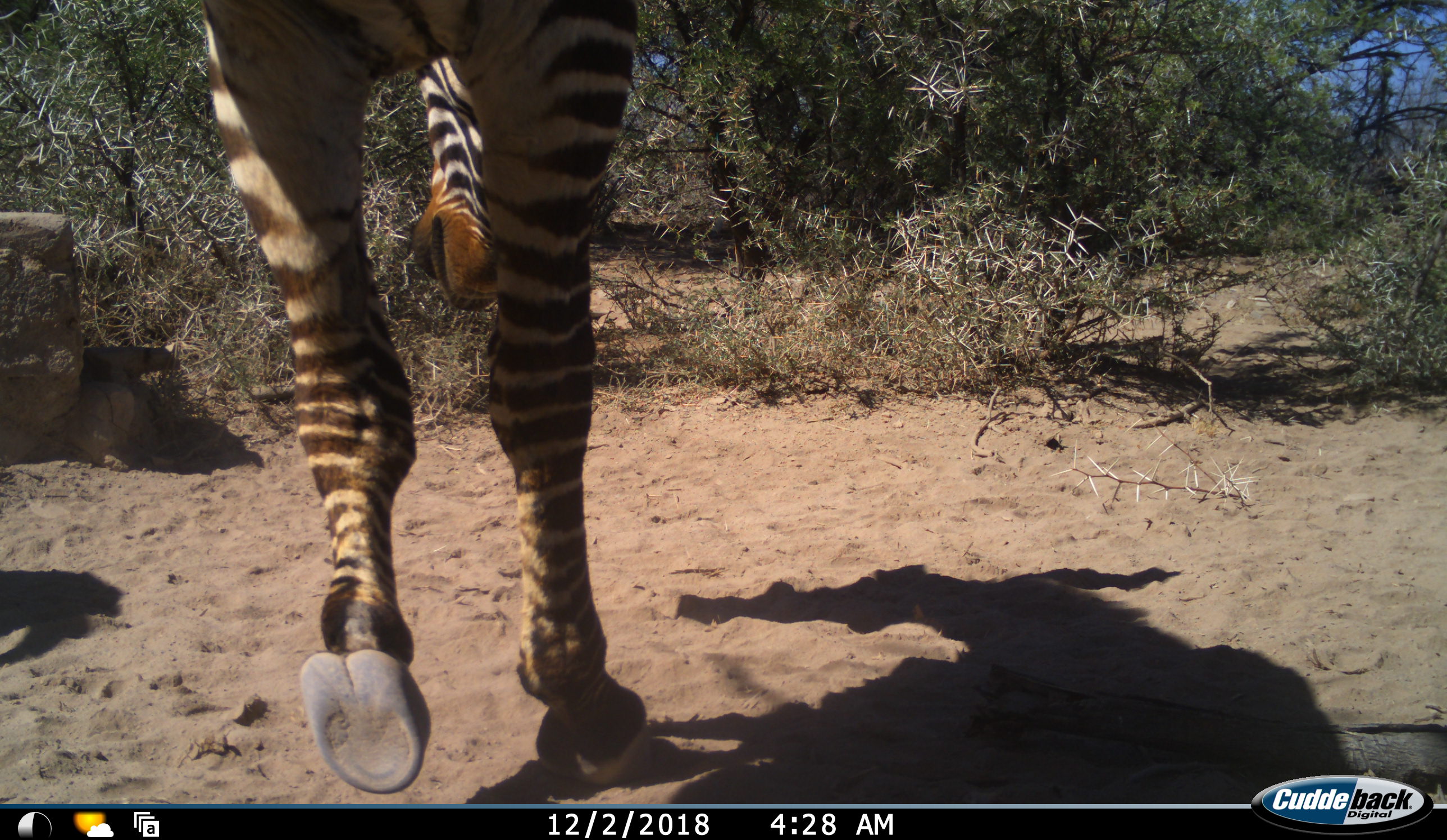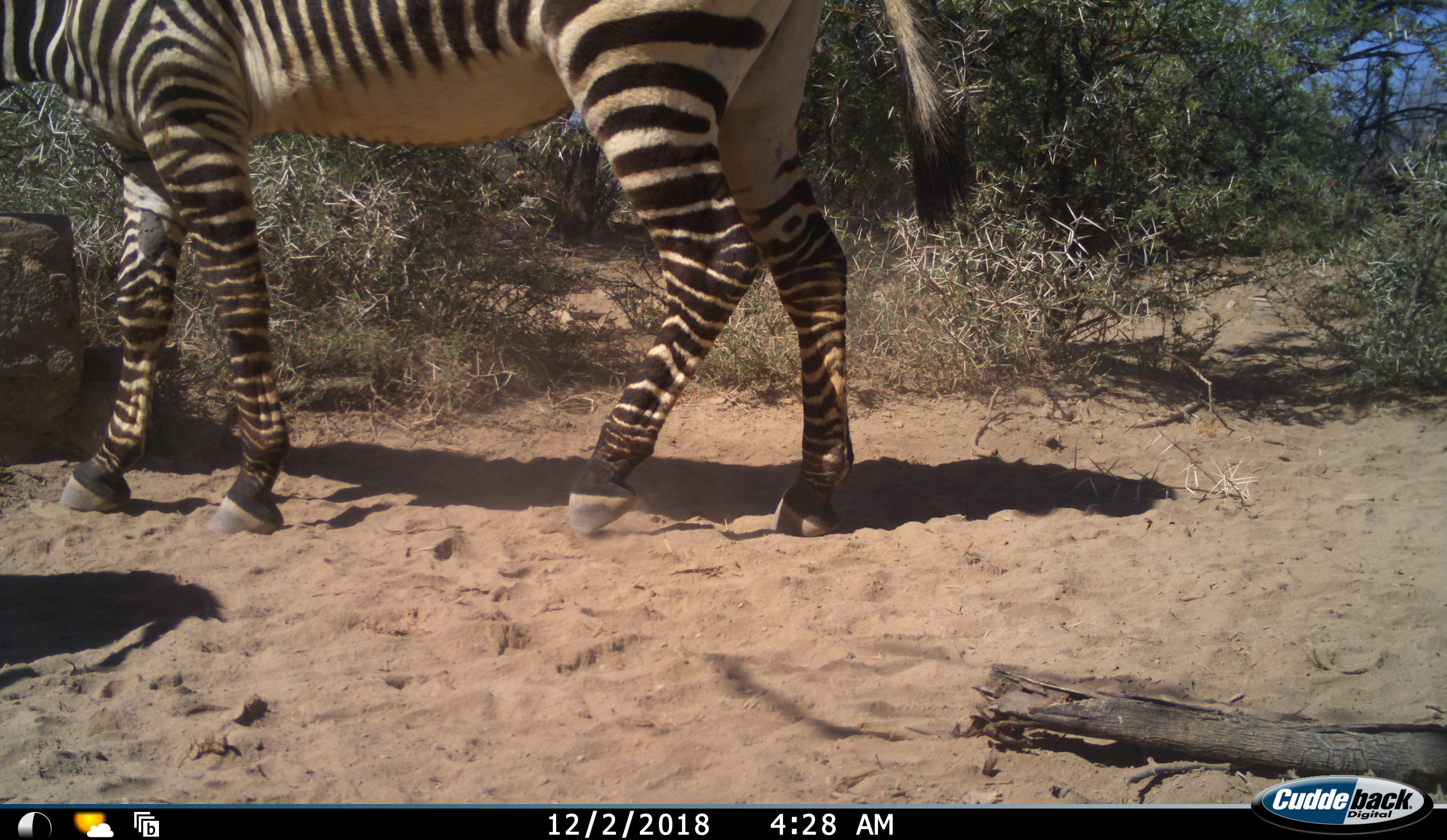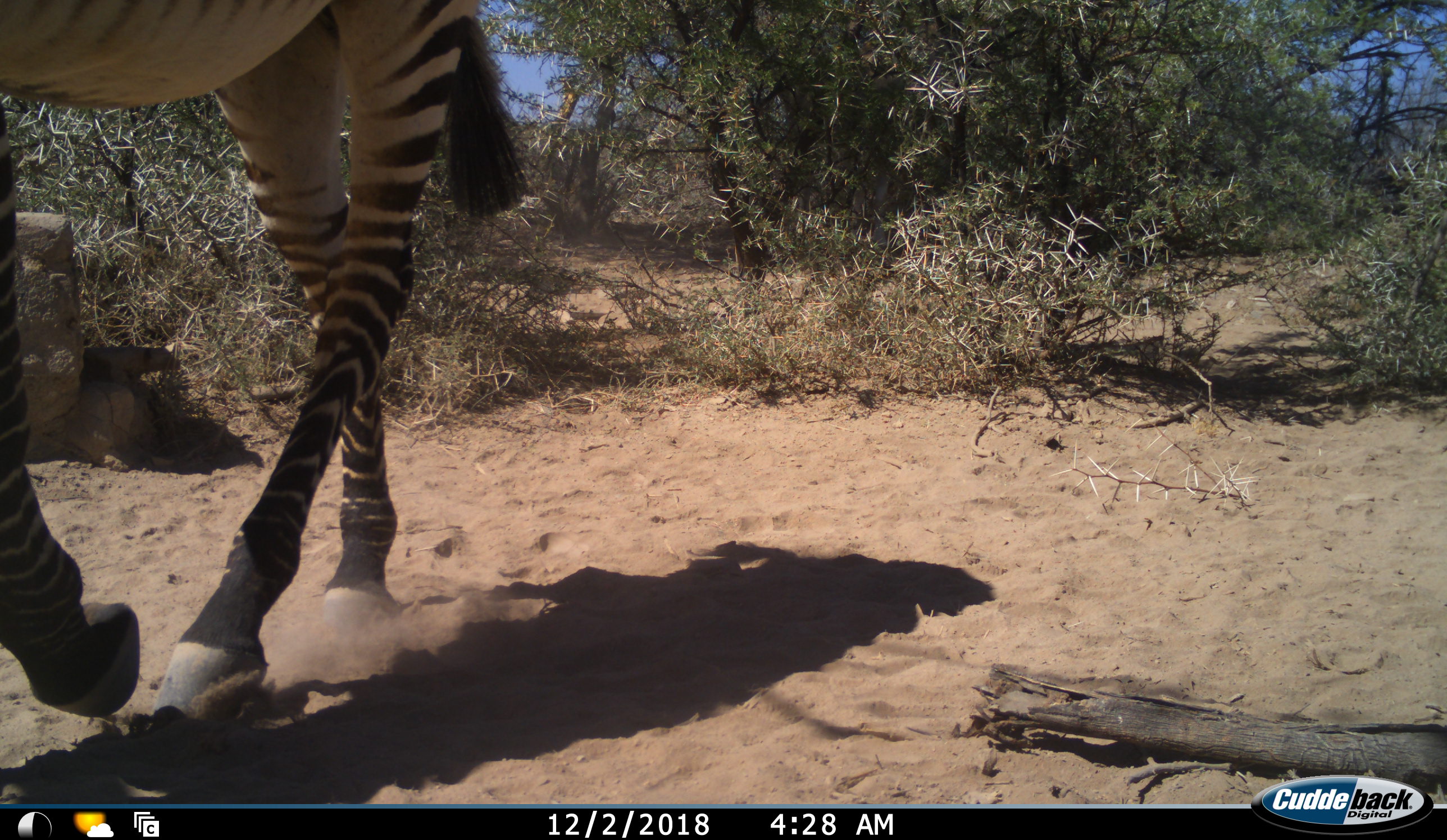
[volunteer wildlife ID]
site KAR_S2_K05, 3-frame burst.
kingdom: Animalia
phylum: Chordata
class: Mammalia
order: Perissodactyla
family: Equidae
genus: Equus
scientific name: Equus zebra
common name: mountain zebra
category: zebramountain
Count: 1.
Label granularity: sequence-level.